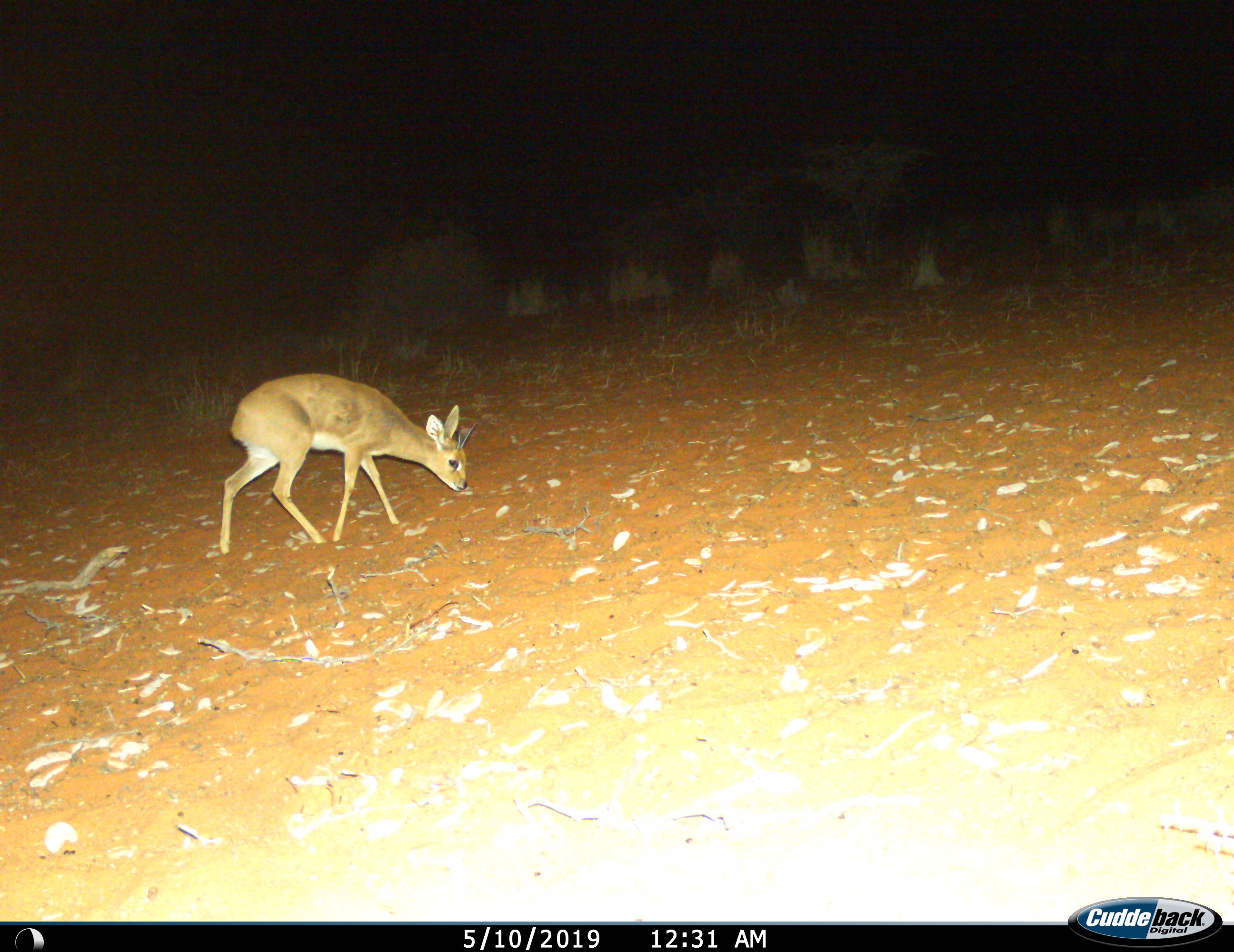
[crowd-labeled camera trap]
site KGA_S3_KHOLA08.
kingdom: Animalia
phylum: Chordata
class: Mammalia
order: Artiodactyla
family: Bovidae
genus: Raphicerus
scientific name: Raphicerus campestris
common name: steenbok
Steenbok (Raphicerus campestris), count 1. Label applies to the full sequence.